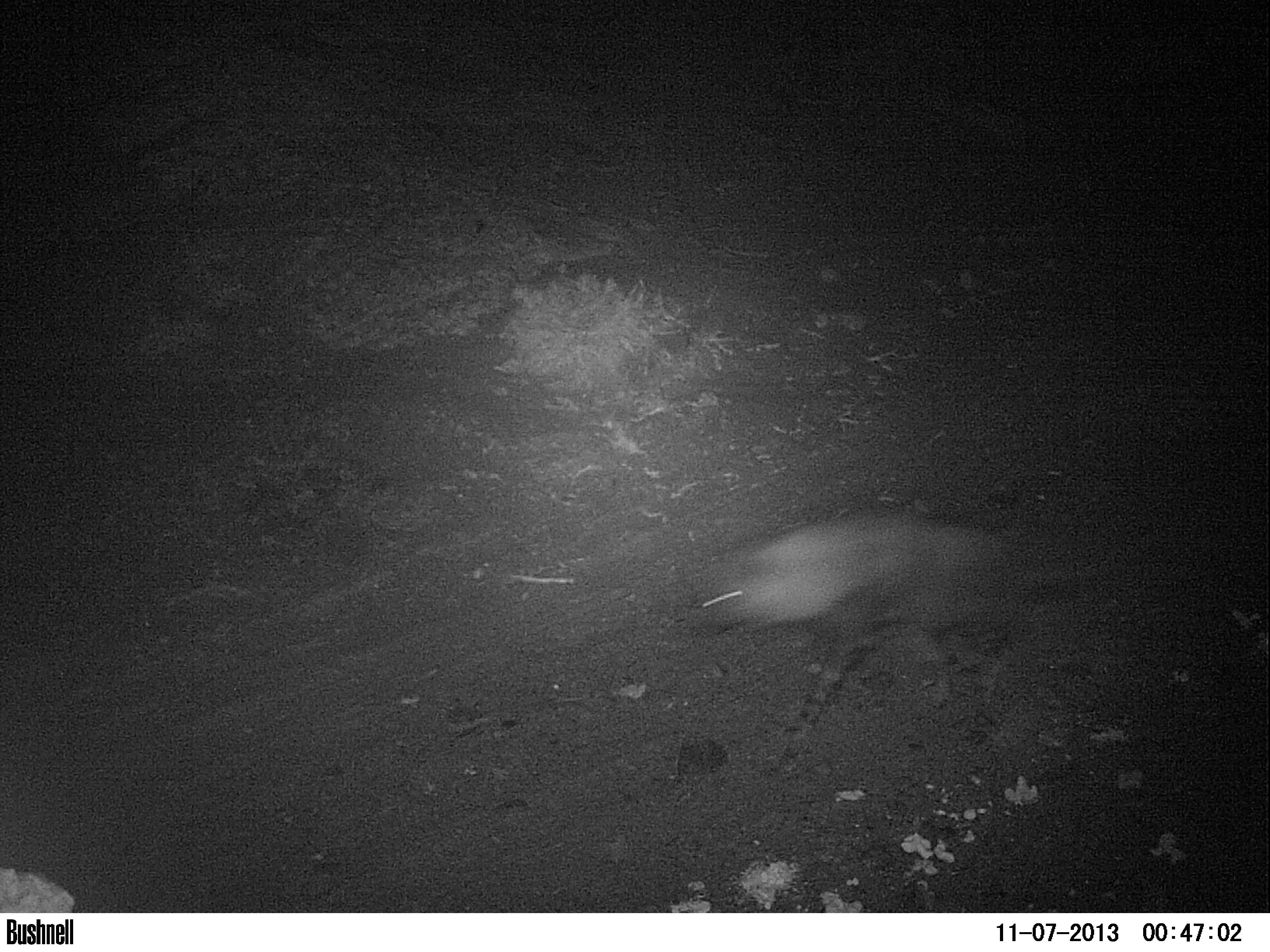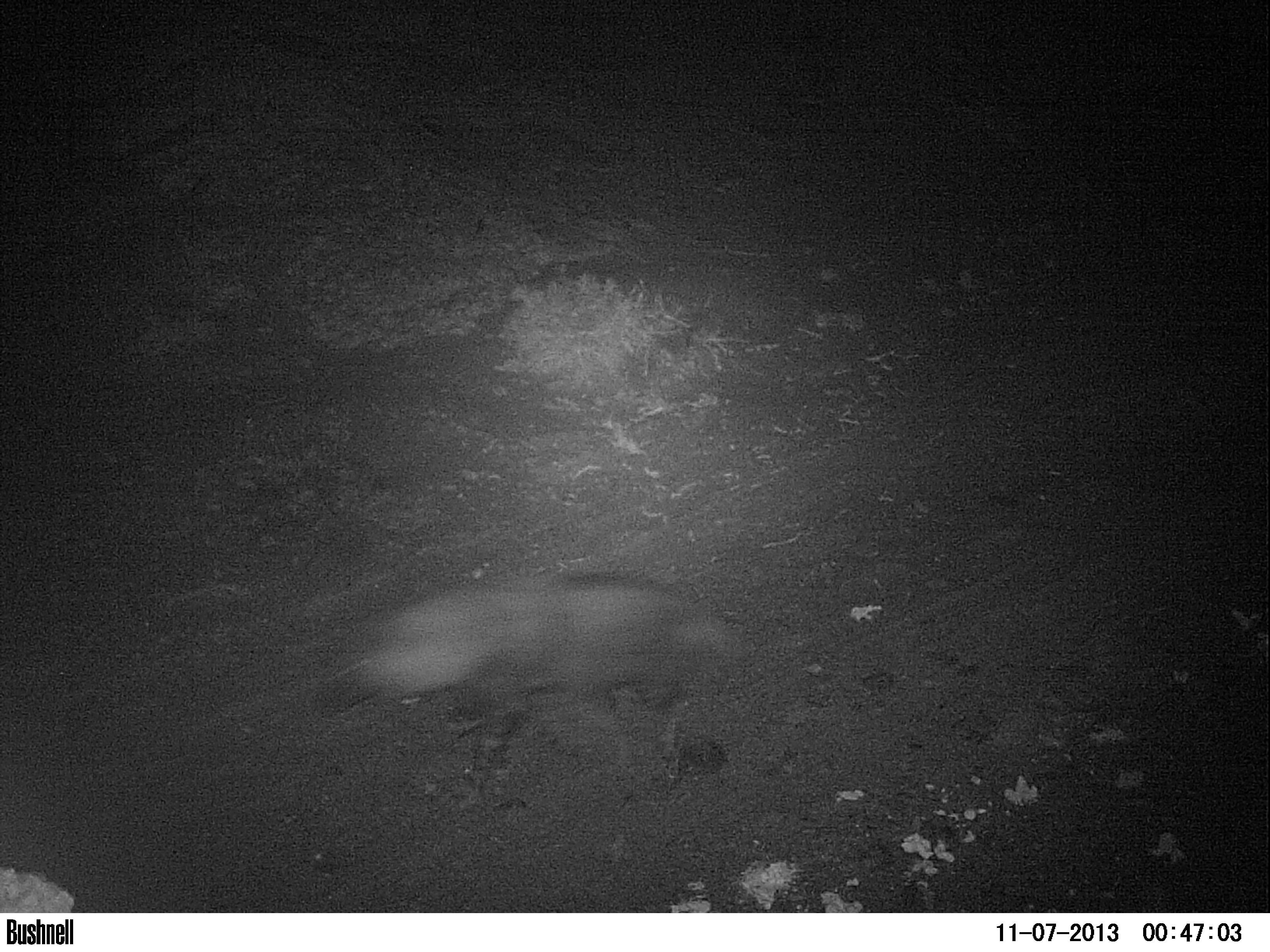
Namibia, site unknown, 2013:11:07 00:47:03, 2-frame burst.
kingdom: Animalia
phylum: Chordata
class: Mammalia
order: Carnivora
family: Hyaenidae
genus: Parahyaena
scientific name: Parahyaena brunnea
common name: brown hyena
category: hyaena brunnea